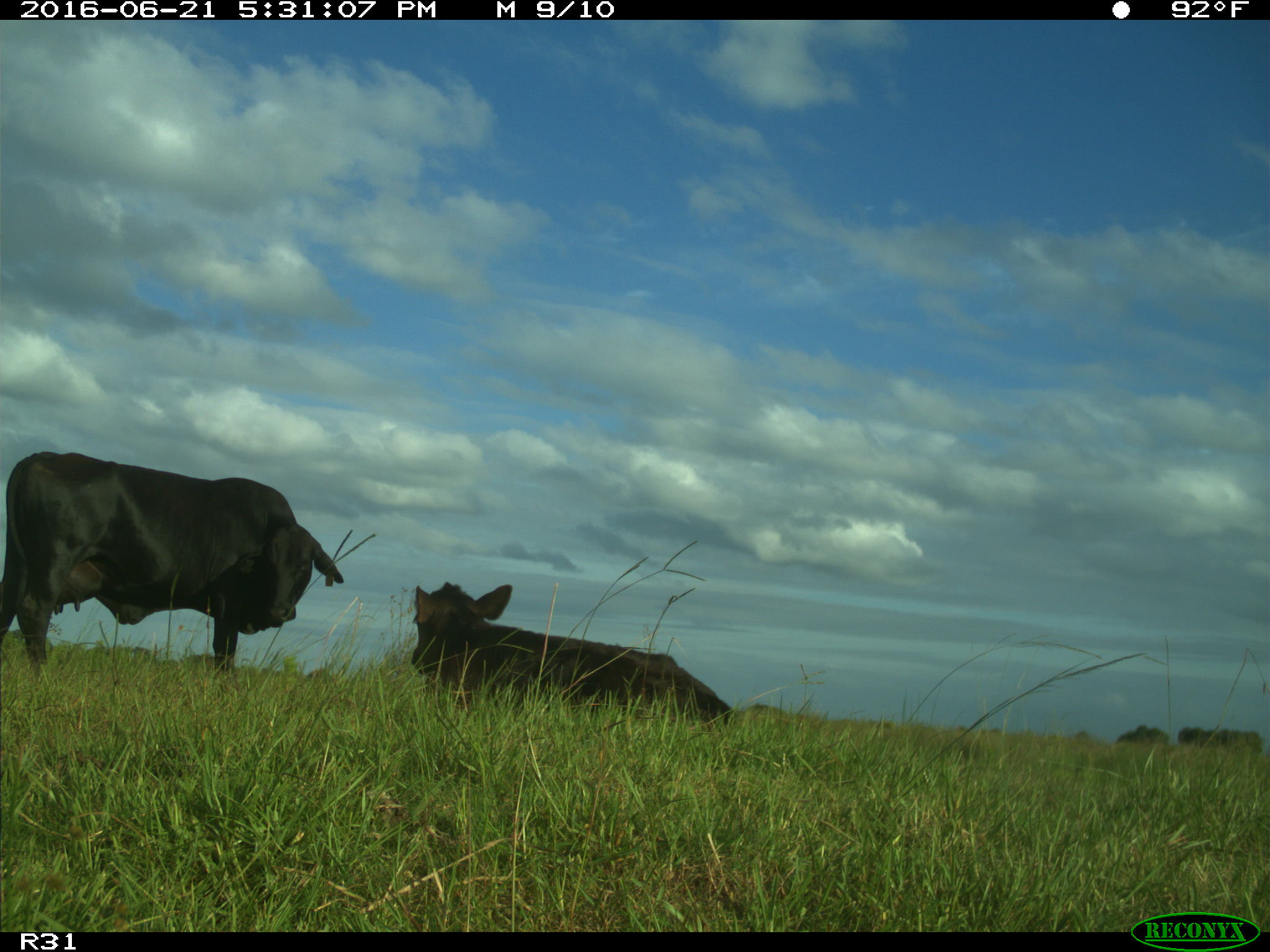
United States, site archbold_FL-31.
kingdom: Animalia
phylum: Chordata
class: Mammalia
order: Artiodactyla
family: Bovidae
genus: Bos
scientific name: Bos taurus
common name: domestic cow